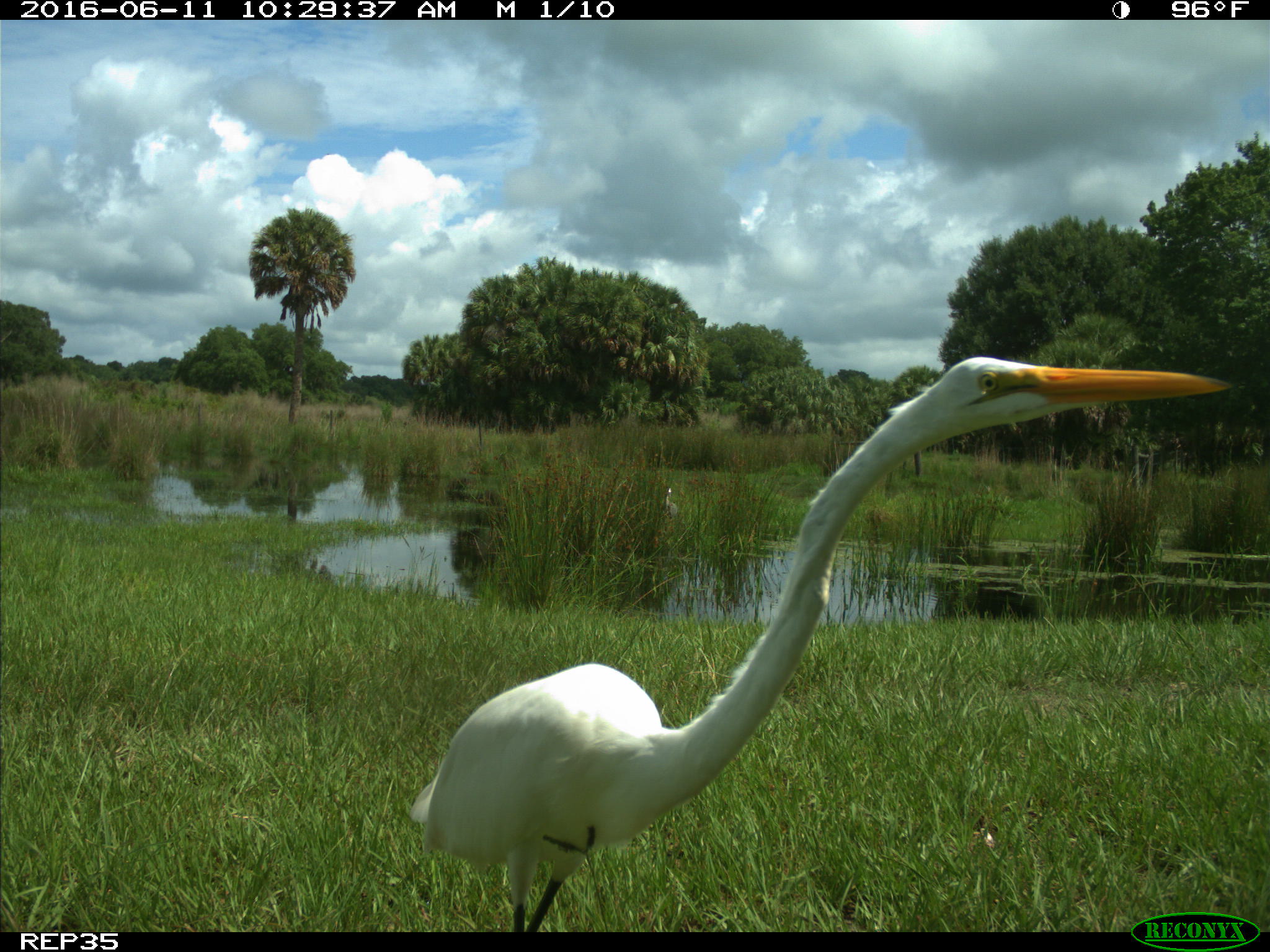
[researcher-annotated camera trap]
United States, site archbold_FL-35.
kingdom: Animalia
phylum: Chordata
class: Aves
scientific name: Aves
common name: birds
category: unidentified bird